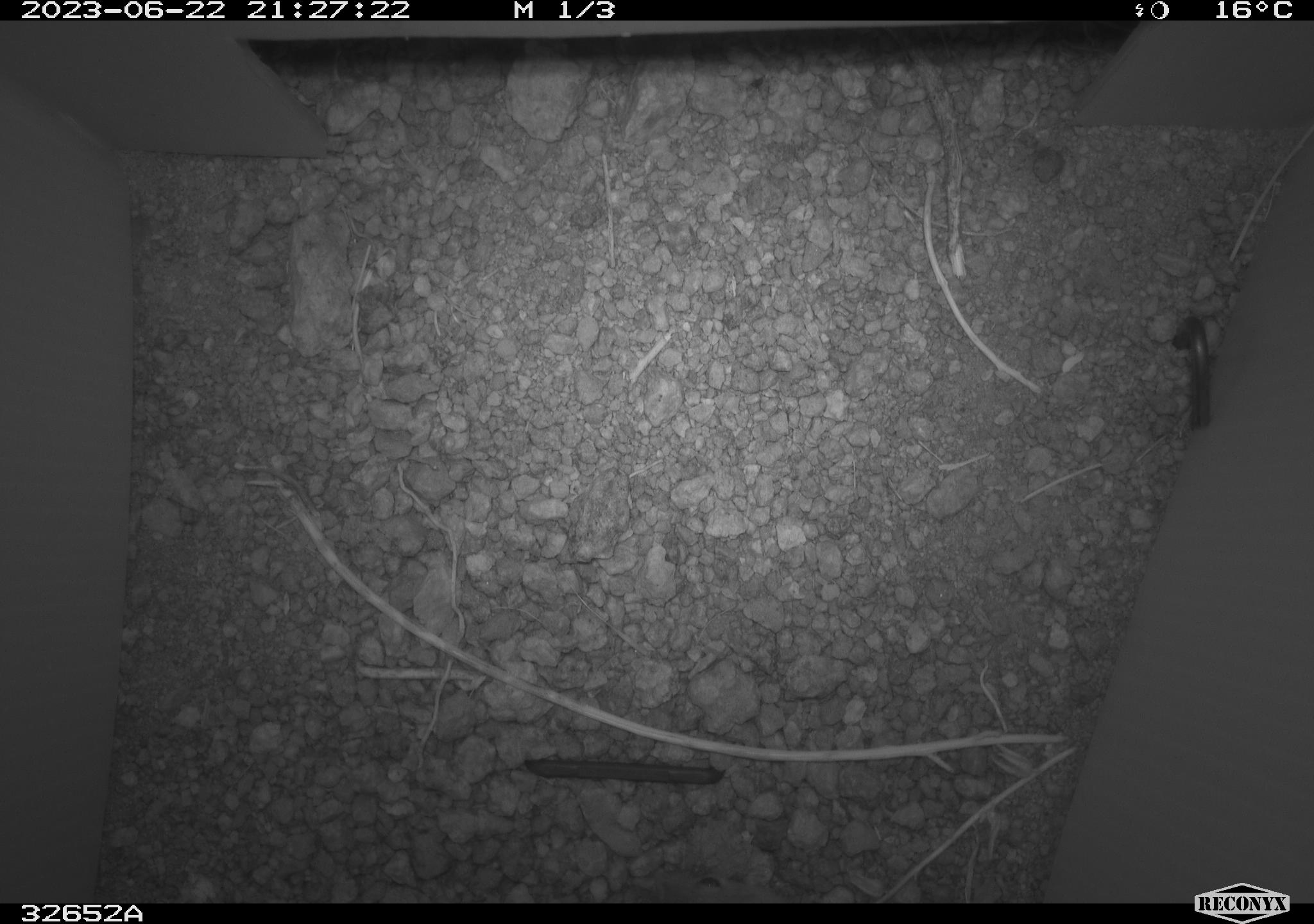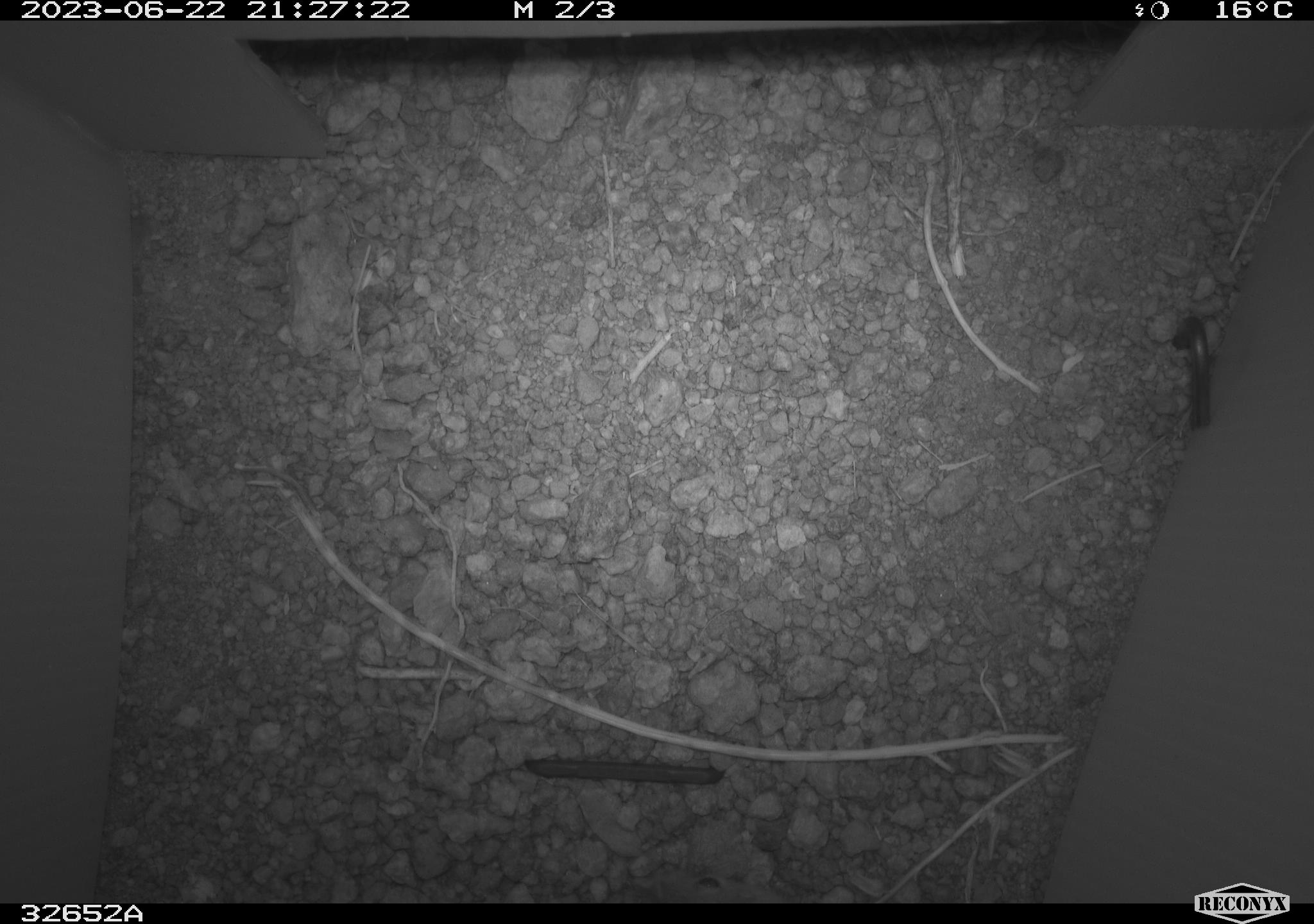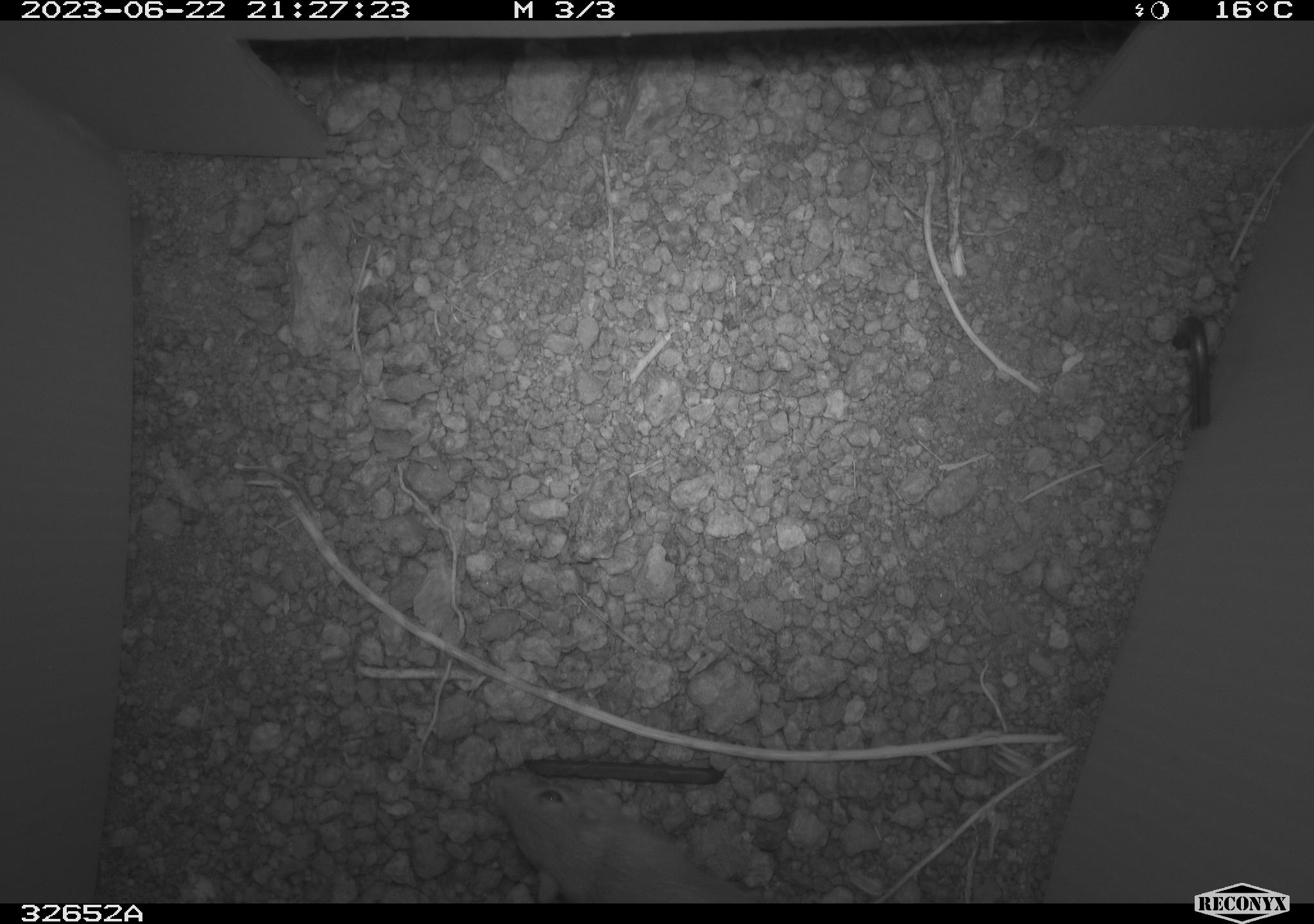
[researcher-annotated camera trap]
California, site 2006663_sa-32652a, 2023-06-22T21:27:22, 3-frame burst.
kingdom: Animalia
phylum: Chordata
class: Mammalia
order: Rodentia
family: Heteromyidae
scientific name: Heteromyidae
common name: kangaroo rats and pocket mice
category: heteromyidae family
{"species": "heteromyidae family (kangaroo rats and pocket mice) (Heteromyidae)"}